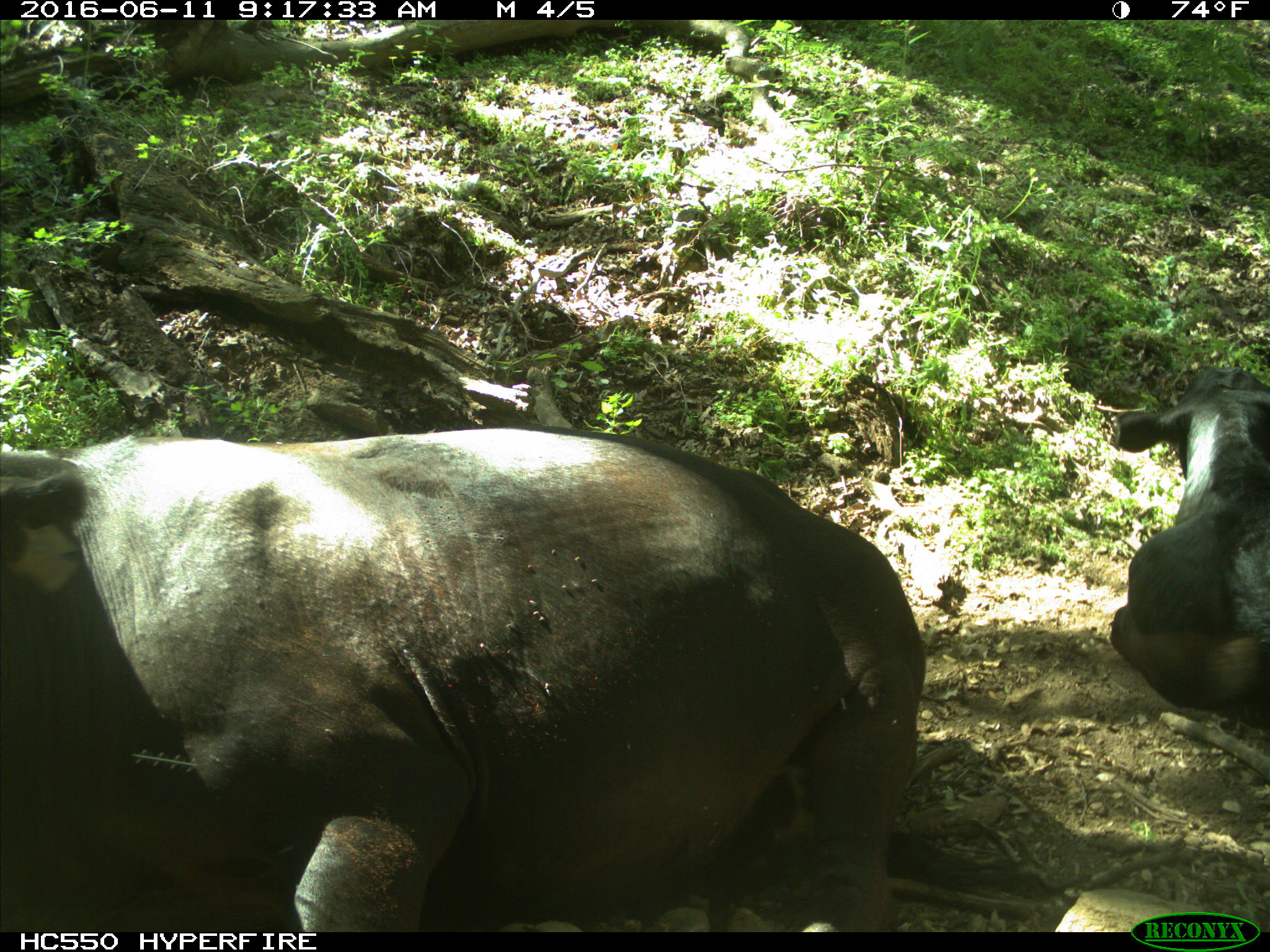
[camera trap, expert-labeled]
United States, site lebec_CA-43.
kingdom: Animalia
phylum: Chordata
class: Mammalia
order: Artiodactyla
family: Bovidae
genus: Bos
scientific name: Bos taurus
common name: domestic cow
Bos taurus (domestic cow).